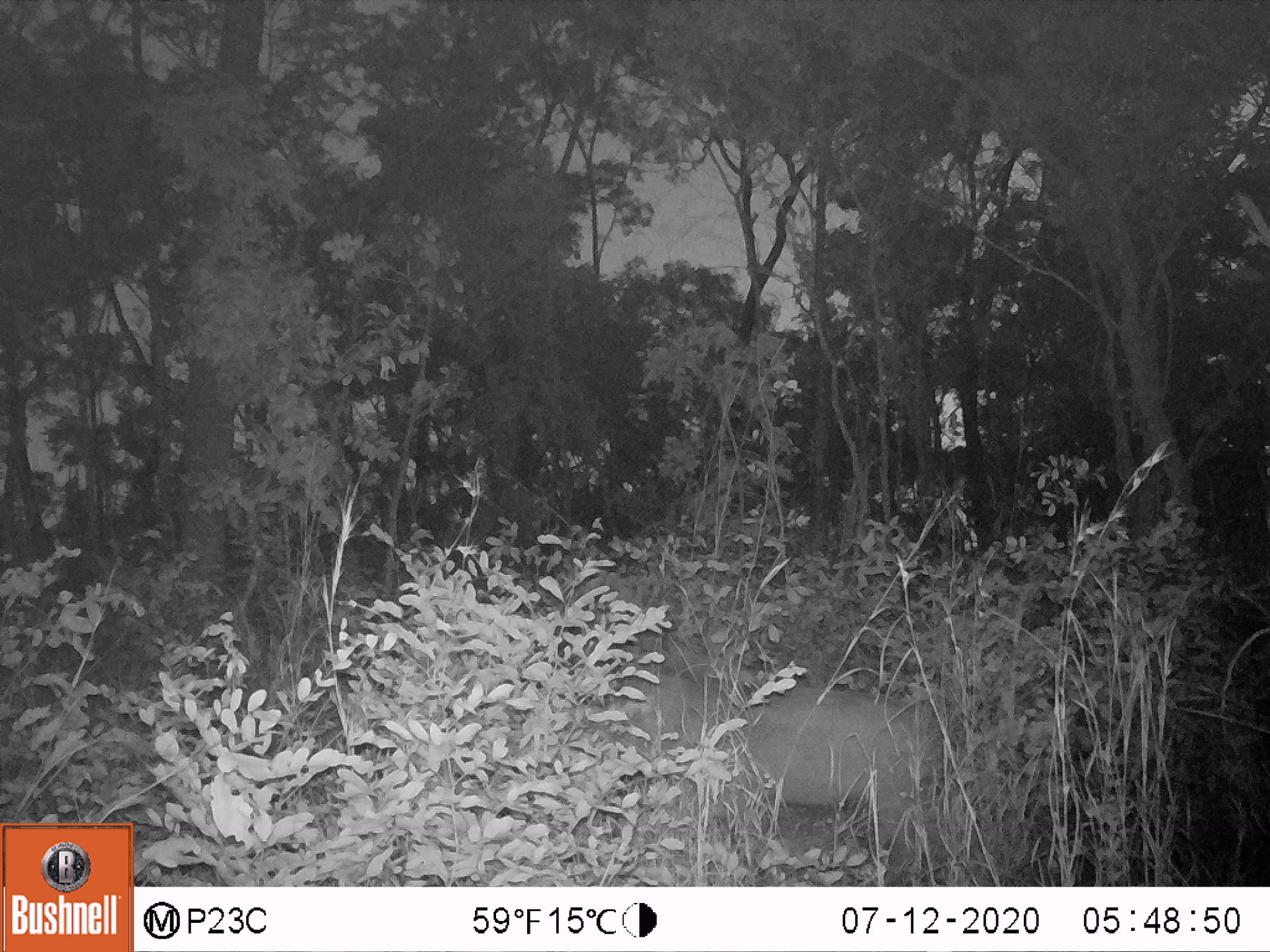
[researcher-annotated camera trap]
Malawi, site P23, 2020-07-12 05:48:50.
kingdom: Animalia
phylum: Chordata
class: Mammalia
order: Artiodactyla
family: Suidae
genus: Potamochoerus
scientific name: Potamochoerus larvatus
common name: bushpig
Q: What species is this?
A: Bushpig (Potamochoerus larvatus).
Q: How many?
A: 1.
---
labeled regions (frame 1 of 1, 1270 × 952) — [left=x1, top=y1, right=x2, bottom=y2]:
bushpig: [left=645, top=662, right=941, bottom=867]